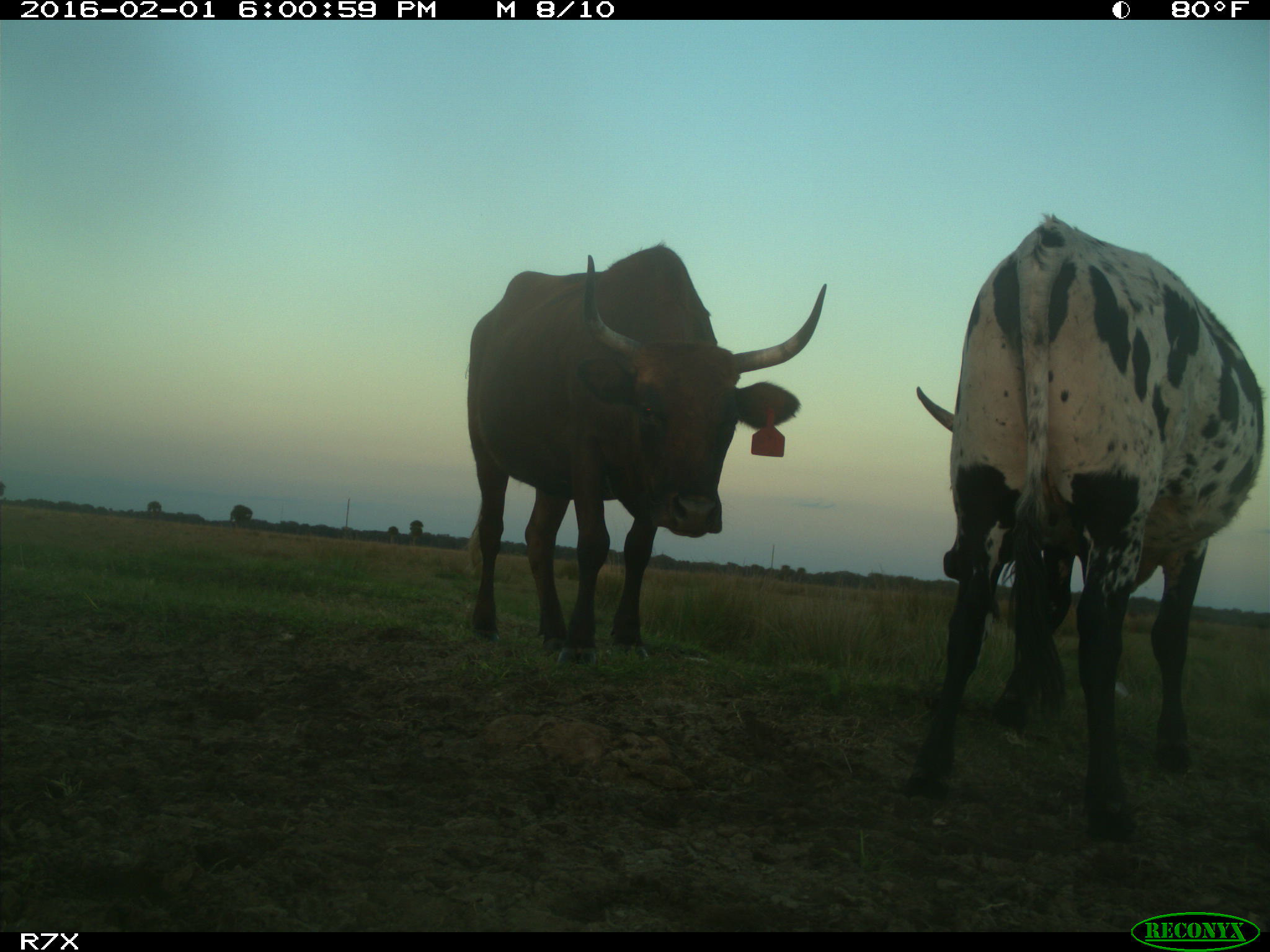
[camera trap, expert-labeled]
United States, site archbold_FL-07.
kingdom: Animalia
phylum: Chordata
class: Mammalia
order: Artiodactyla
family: Bovidae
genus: Bos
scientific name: Bos taurus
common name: domestic cow